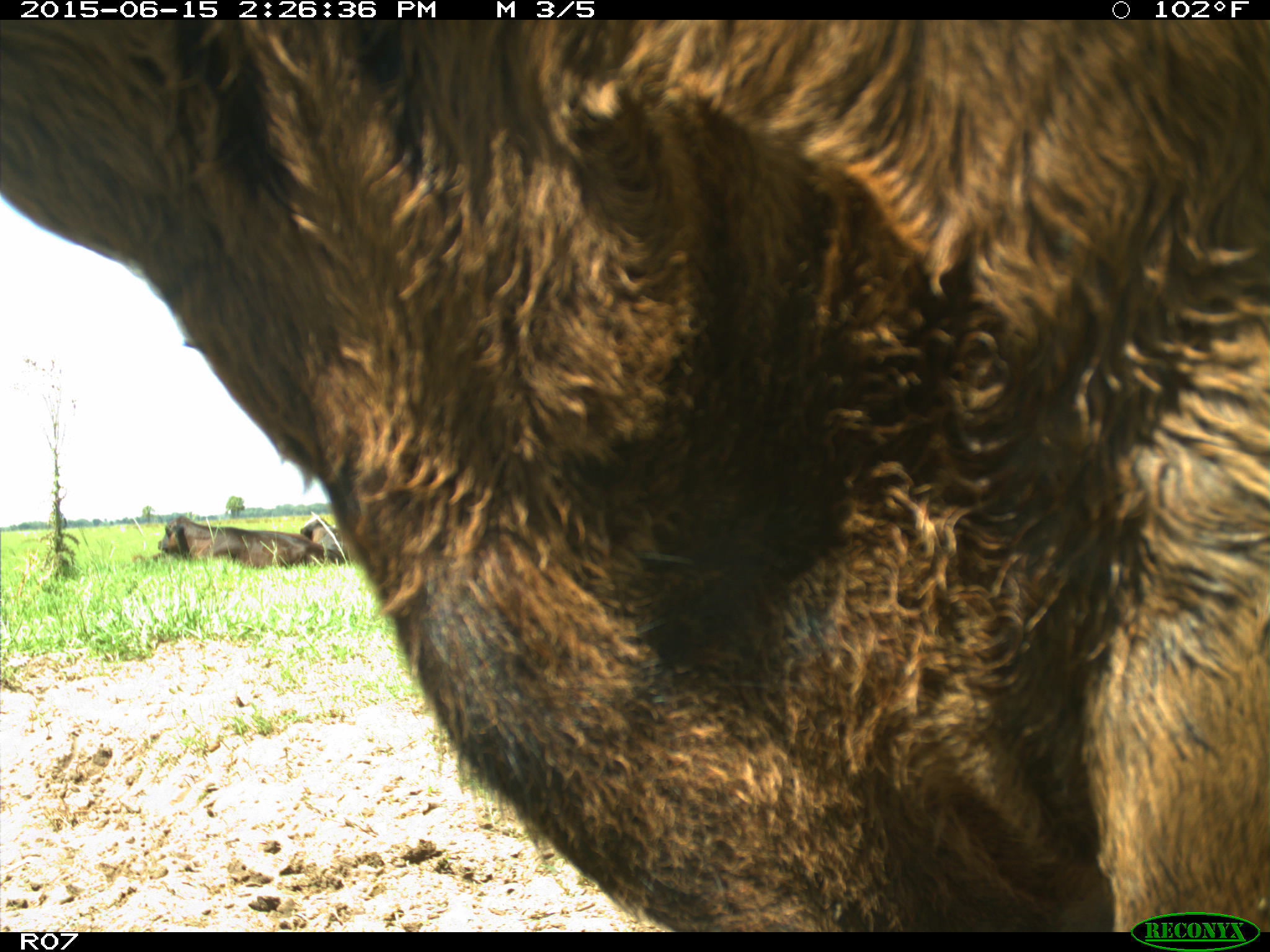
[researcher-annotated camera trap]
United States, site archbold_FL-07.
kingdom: Animalia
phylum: Chordata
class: Mammalia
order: Artiodactyla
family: Bovidae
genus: Bos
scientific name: Bos taurus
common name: domestic cow